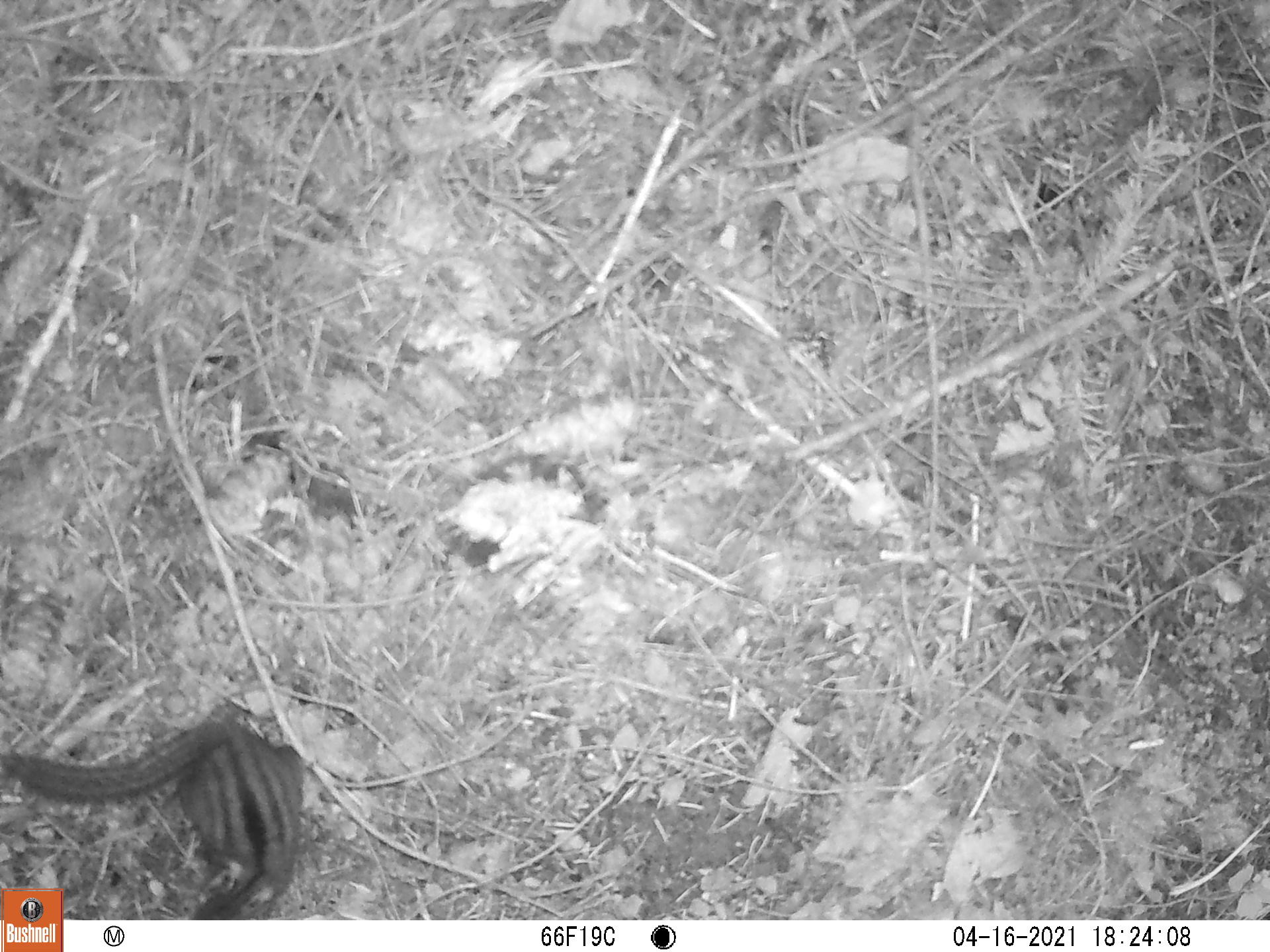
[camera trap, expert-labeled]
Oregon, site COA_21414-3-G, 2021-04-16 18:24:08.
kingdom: Animalia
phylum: Chordata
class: Mammalia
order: Rodentia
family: Sciuridae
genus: Neotamias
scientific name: Neotamias townsendii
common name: townsend's chipmunk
Townsend's chipmunk (Neotamias townsendii).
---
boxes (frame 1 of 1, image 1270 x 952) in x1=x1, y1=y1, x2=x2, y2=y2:
townsend's chipmunk: x1=63, y1=692, x2=336, y2=918